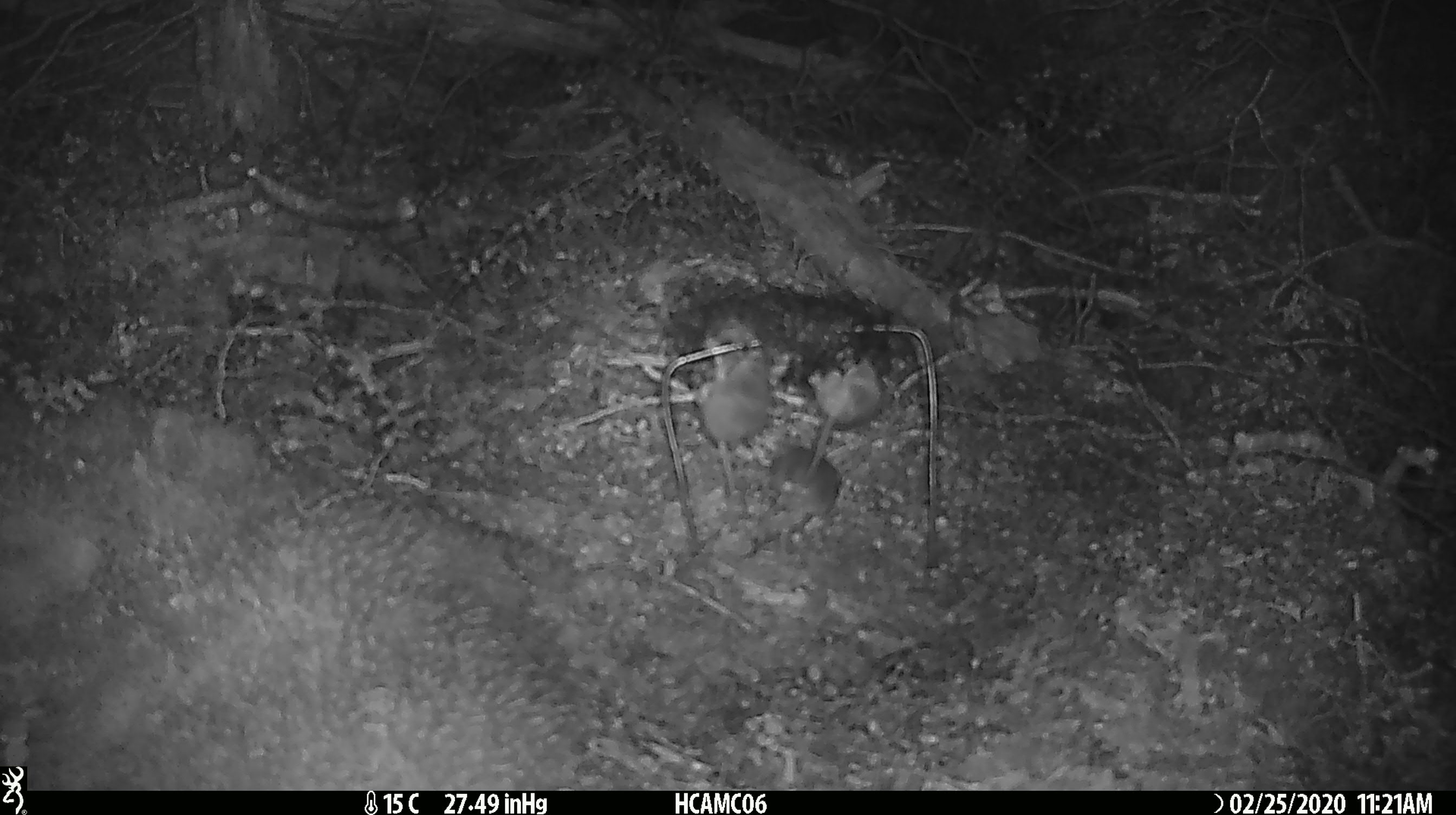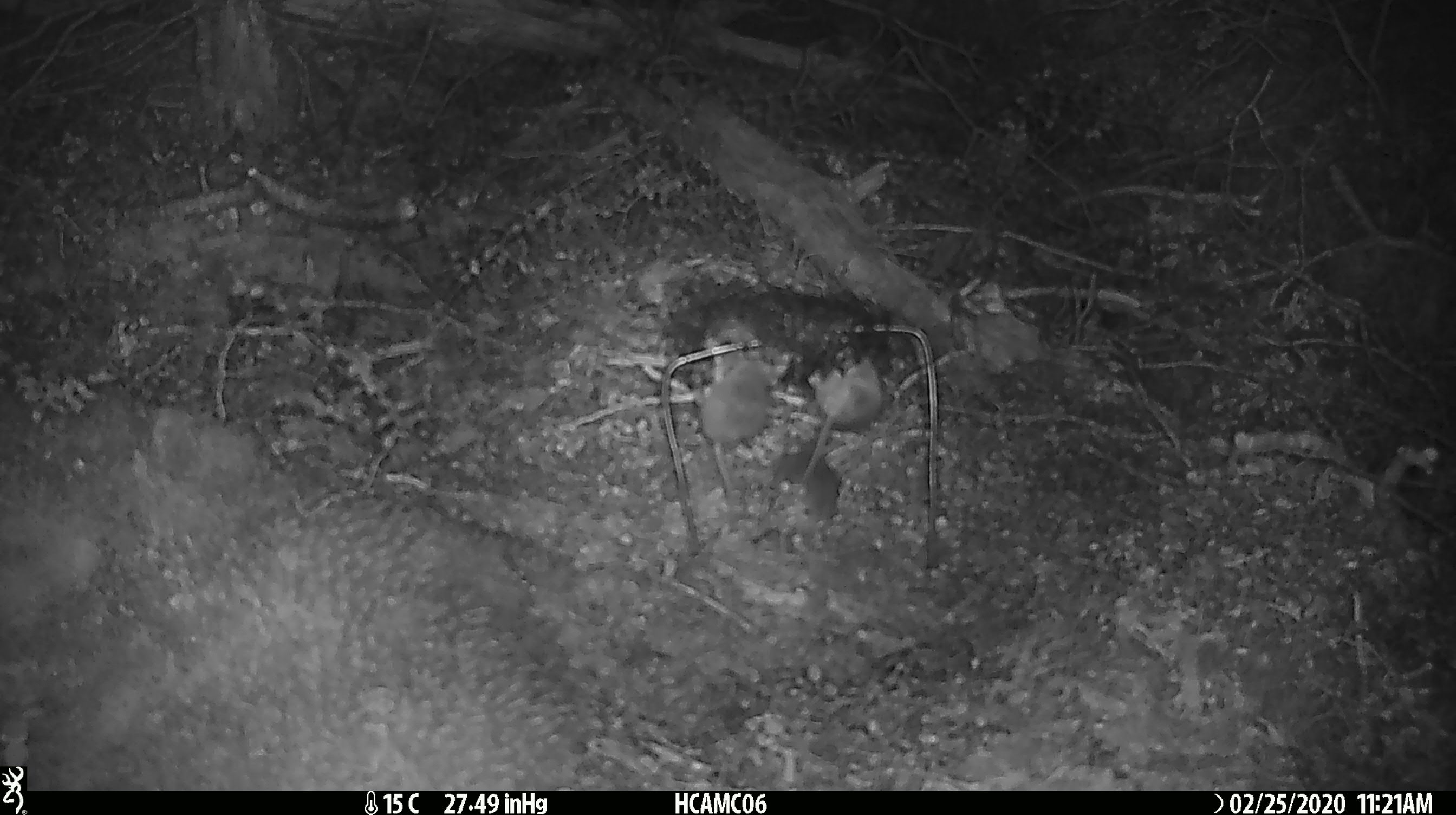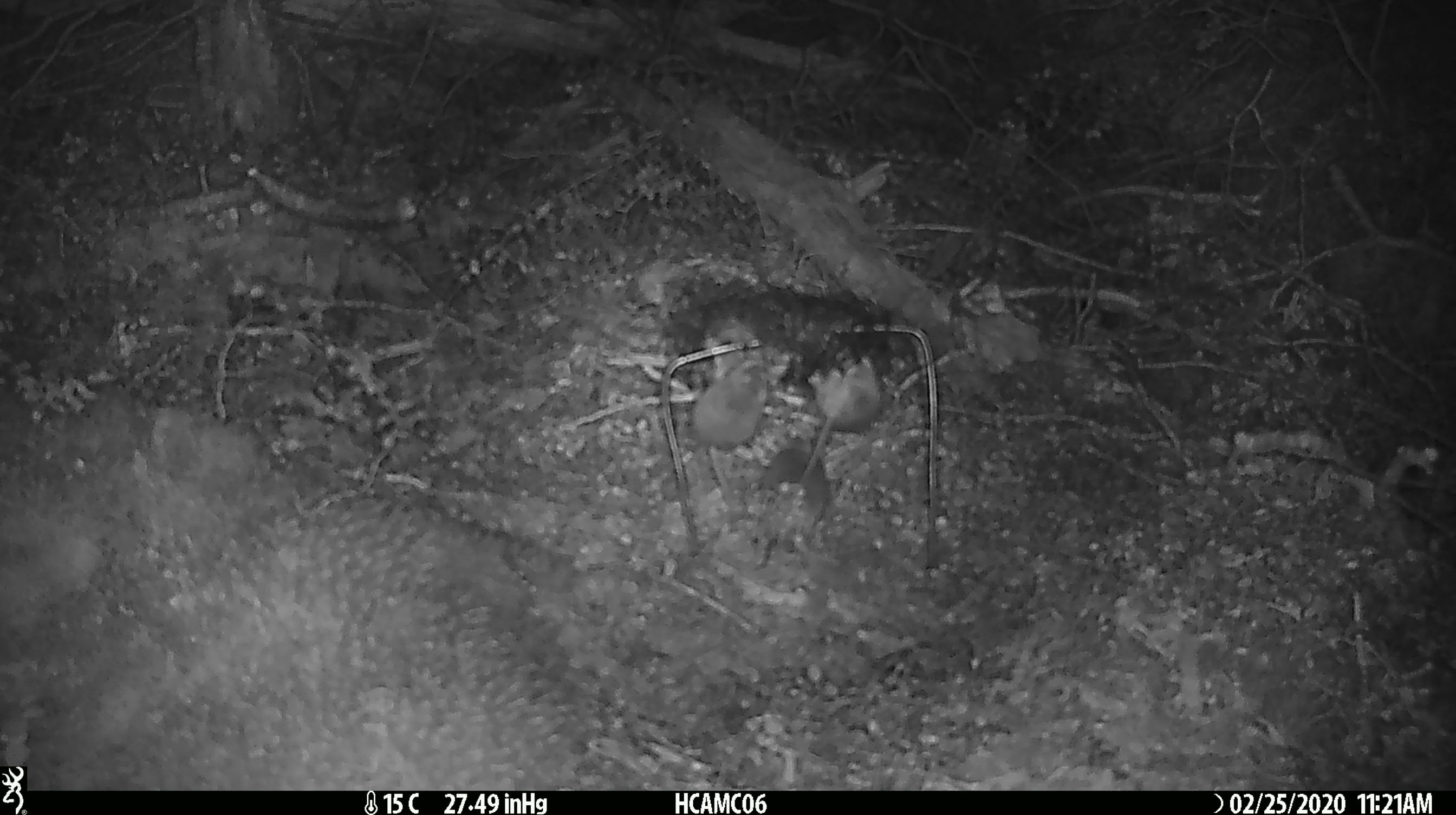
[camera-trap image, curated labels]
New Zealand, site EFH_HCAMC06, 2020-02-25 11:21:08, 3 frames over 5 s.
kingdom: Animalia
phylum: Chordata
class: Mammalia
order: Rodentia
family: Muridae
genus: Mus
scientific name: Mus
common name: mouse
Mouse (Mus).